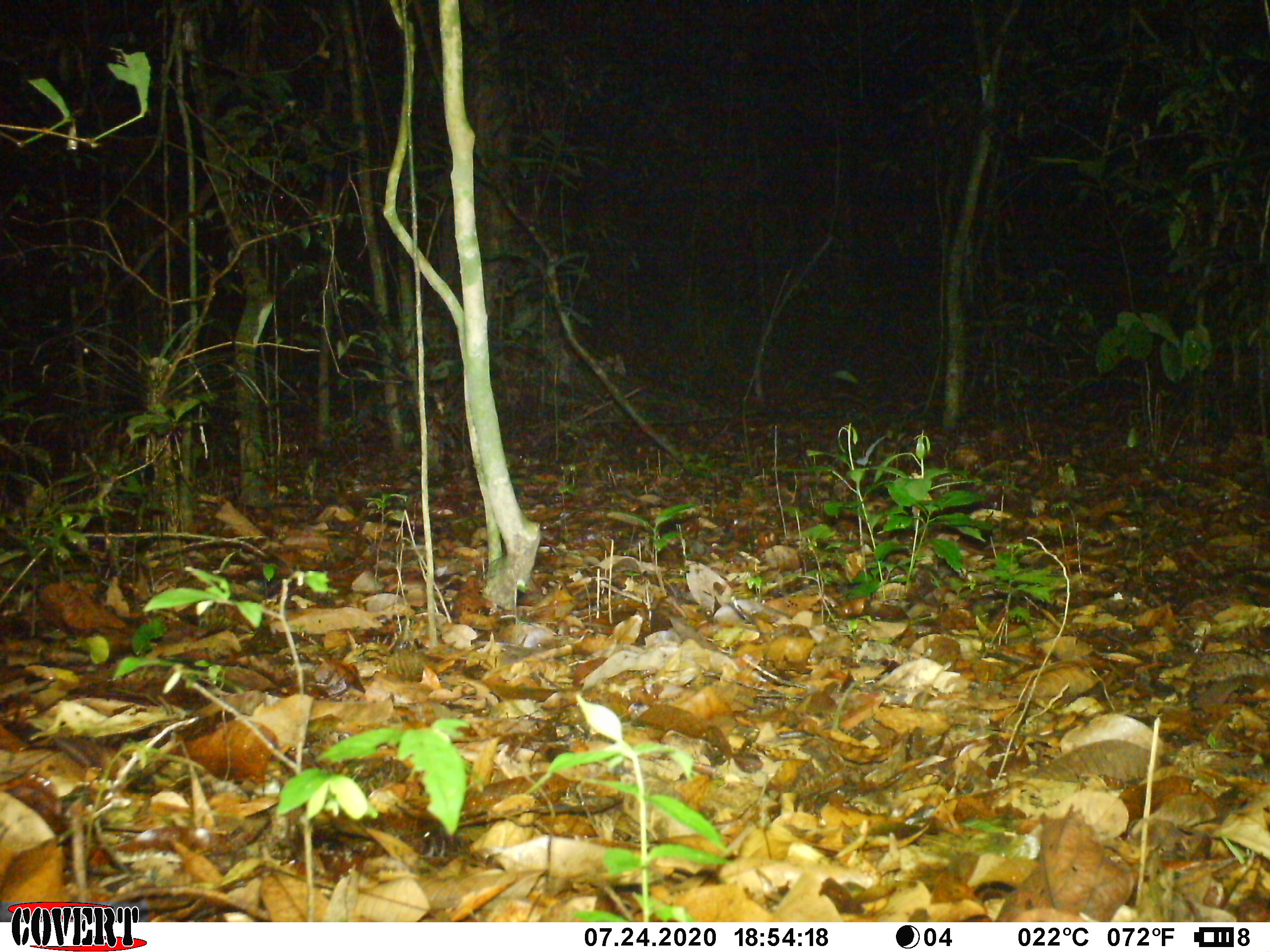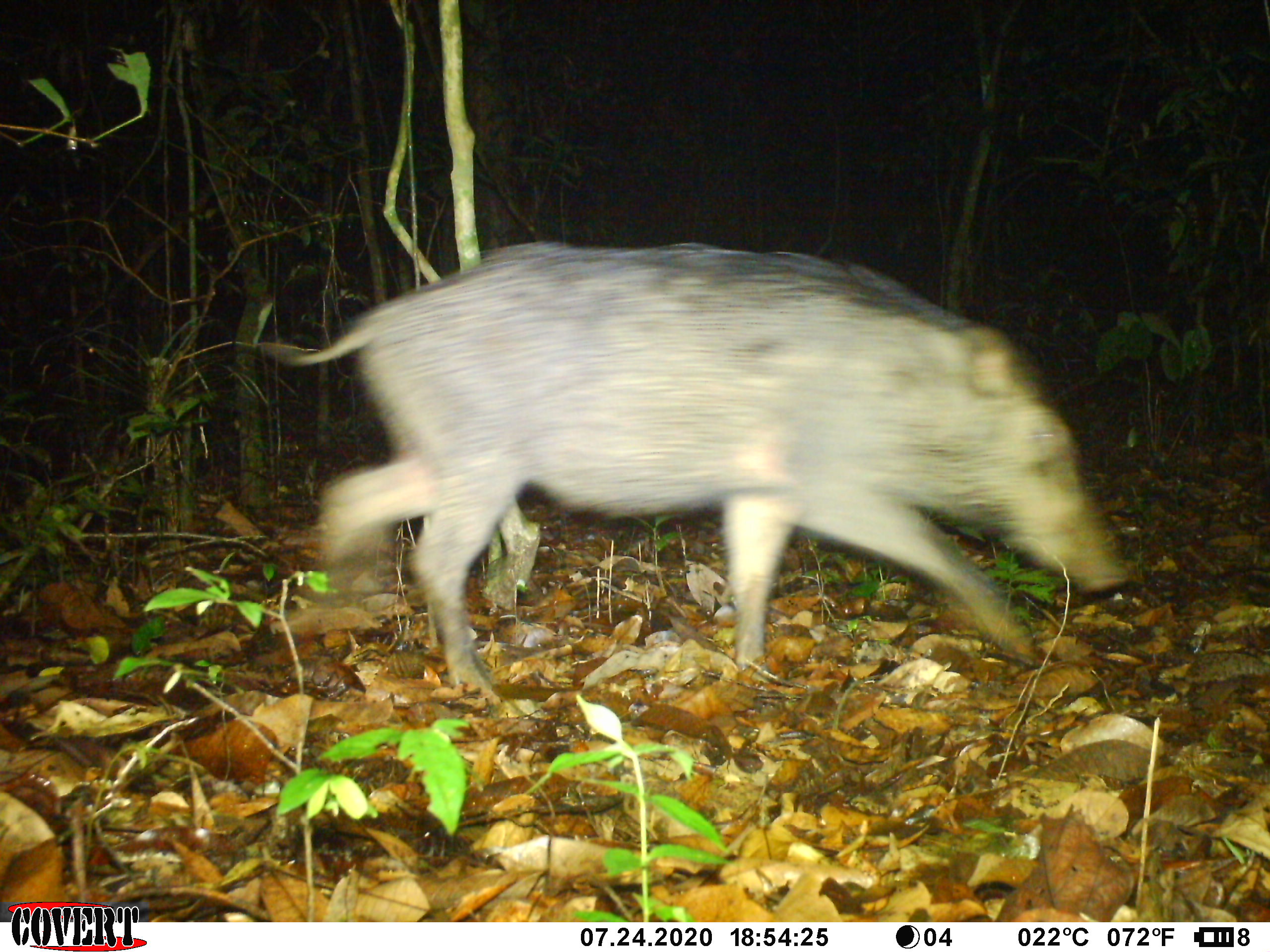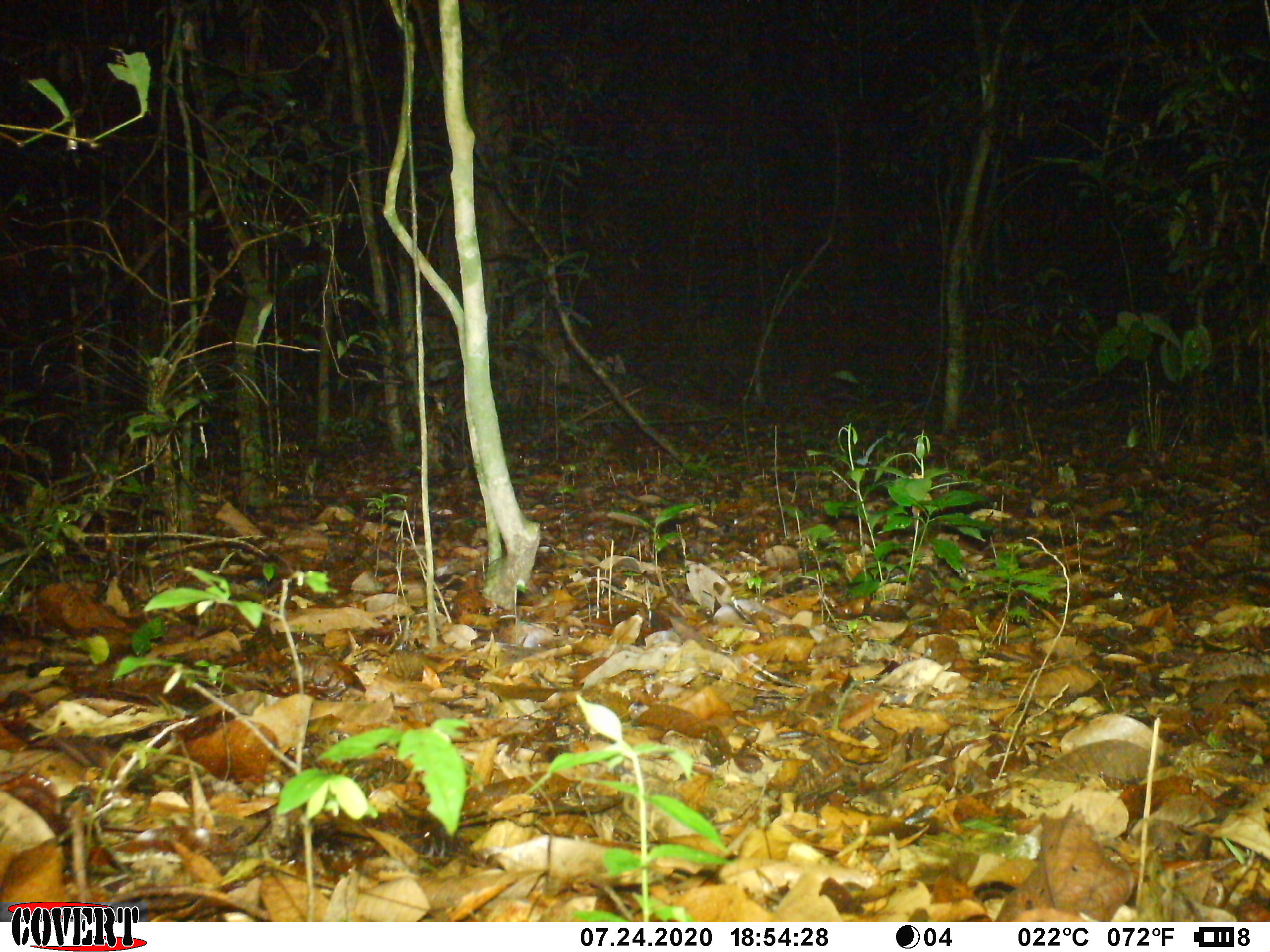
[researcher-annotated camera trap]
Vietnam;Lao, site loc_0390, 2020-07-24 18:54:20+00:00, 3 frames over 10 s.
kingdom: Animalia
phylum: Chordata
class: Mammalia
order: Artiodactyla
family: Suidae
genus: Sus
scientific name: Sus scrofa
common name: eurasian wild pig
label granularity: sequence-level